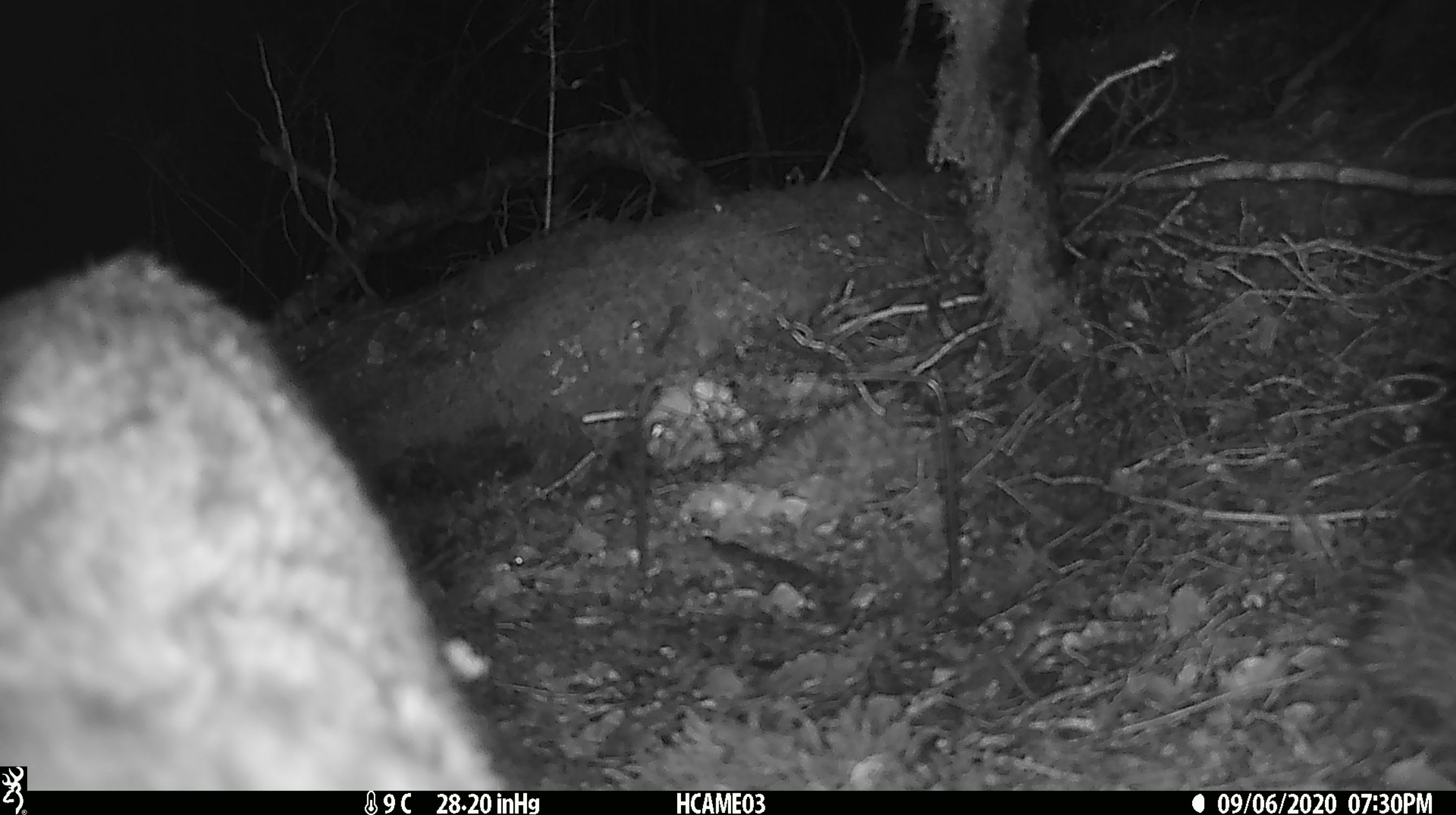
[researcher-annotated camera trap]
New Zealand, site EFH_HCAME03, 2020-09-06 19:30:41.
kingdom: Animalia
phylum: Chordata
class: Mammalia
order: Carnivora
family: Felidae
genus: Felis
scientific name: Felis catus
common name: domestic cat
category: cat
Cat (domestic cat) (Felis catus).